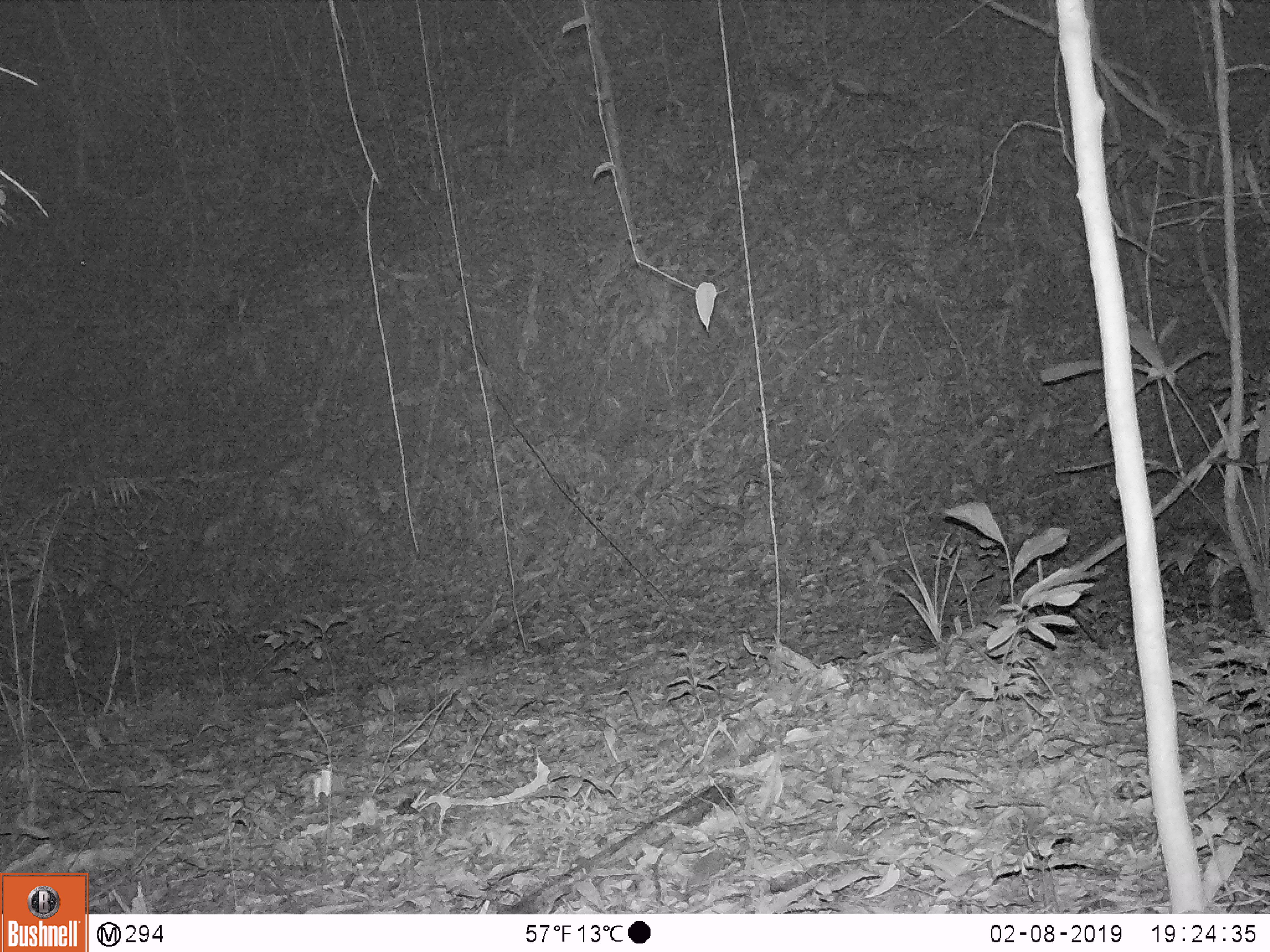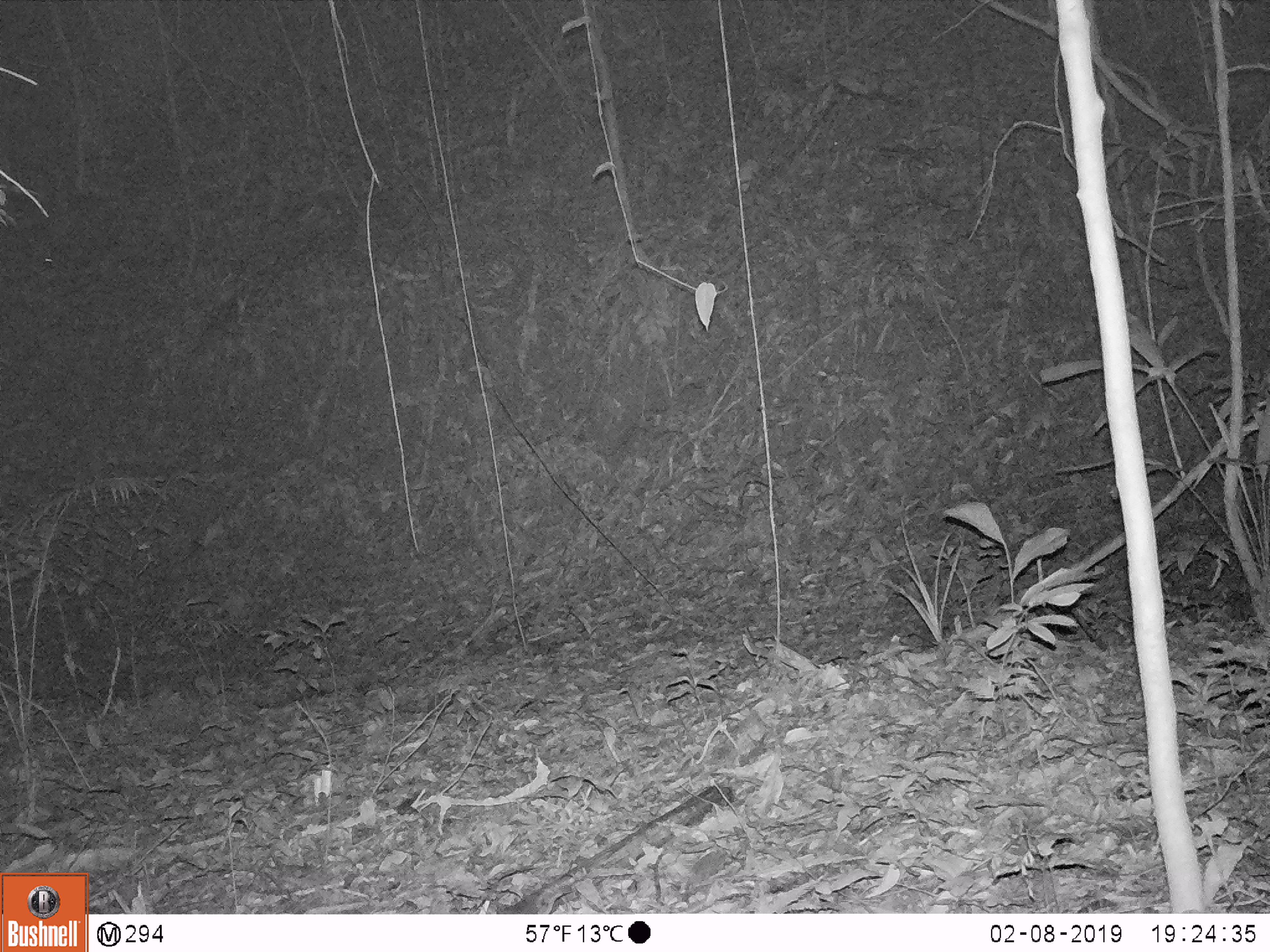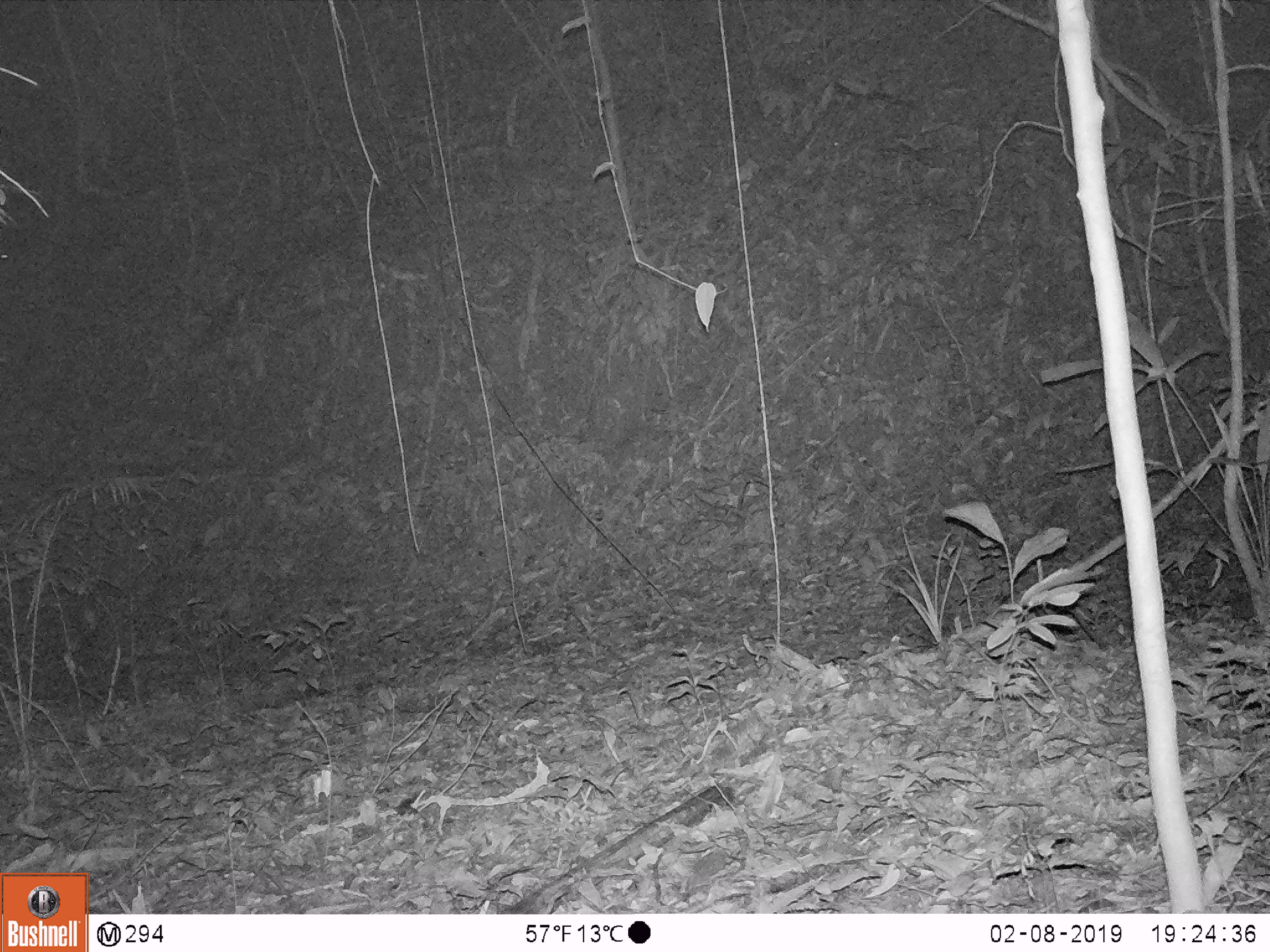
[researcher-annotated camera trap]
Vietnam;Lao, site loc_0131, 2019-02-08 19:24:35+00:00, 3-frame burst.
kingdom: Animalia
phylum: Chordata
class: Mammalia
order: Artiodactyla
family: Cervidae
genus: Muntiacus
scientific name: Muntiacus vuquangensis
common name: large-antlered muntjac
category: large antlered muntjac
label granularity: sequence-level